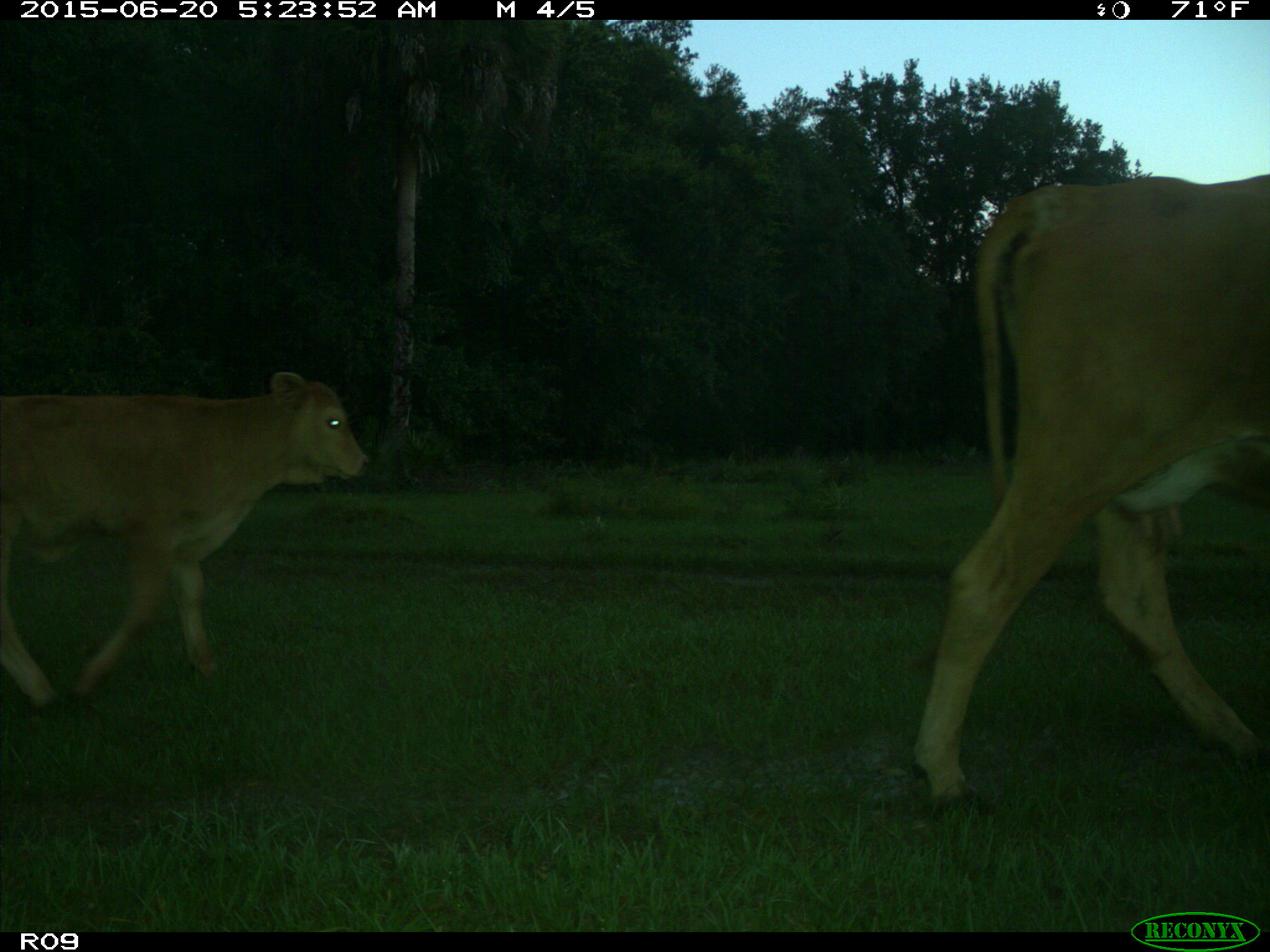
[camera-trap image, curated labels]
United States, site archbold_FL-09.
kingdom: Animalia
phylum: Chordata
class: Mammalia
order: Artiodactyla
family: Bovidae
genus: Bos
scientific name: Bos taurus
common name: domestic cow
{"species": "Bos taurus (domestic cow)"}